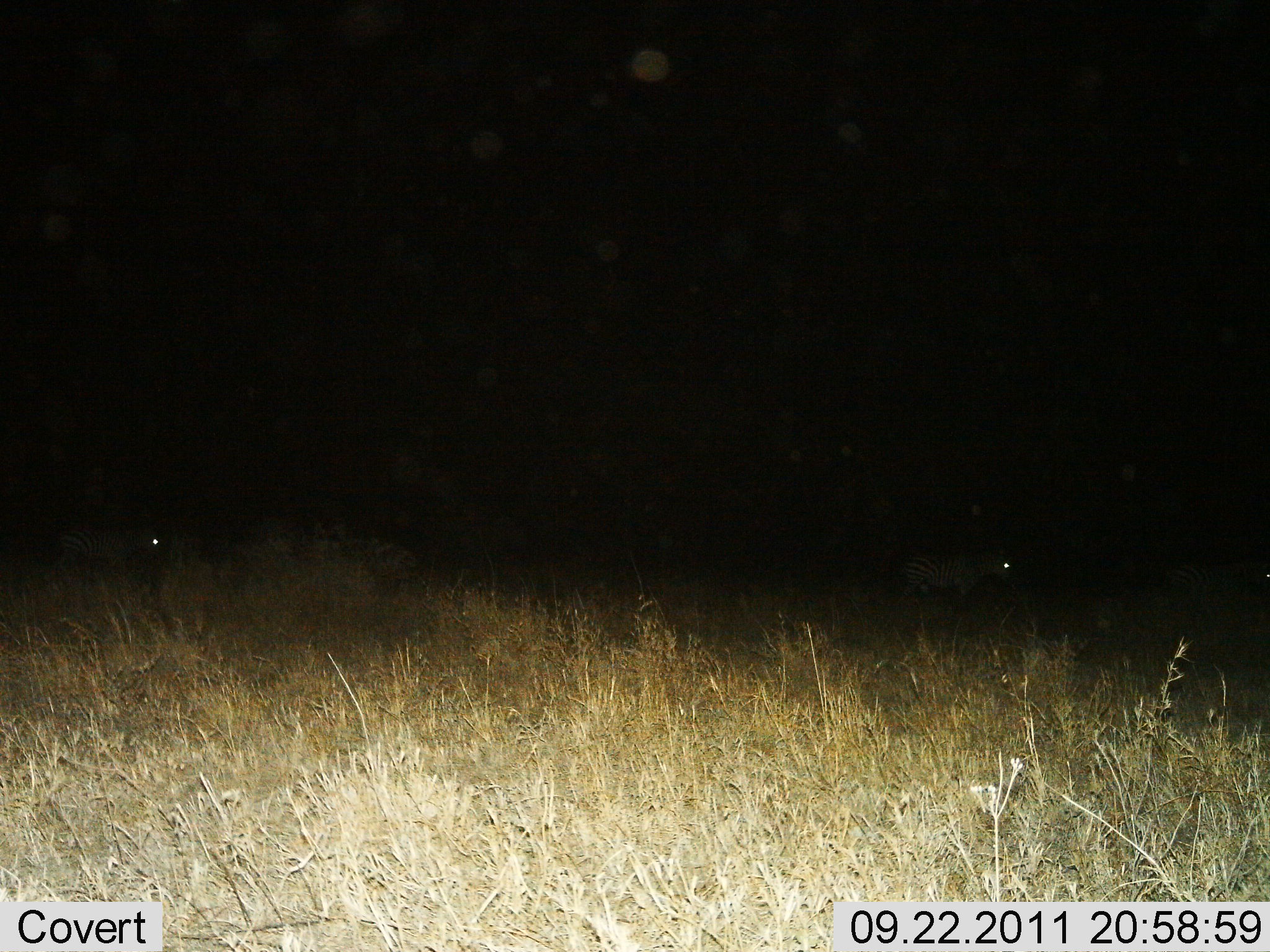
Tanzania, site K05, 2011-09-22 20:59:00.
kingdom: Animalia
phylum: Chordata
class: Mammalia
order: Perissodactyla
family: Equidae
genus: Equus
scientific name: Equus quagga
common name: plains zebra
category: zebra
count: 2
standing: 55%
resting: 0%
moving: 45%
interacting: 0%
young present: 0%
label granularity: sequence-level